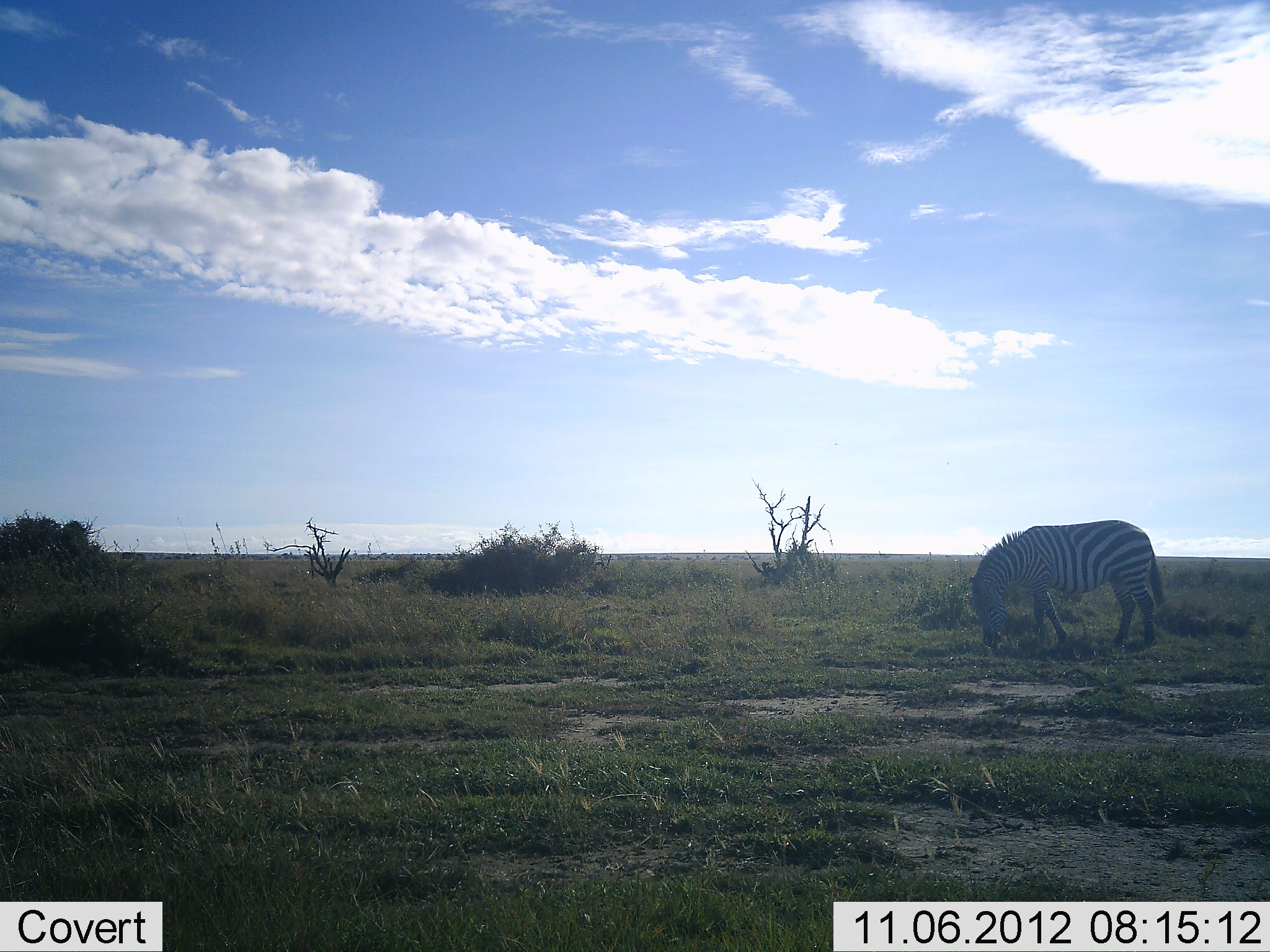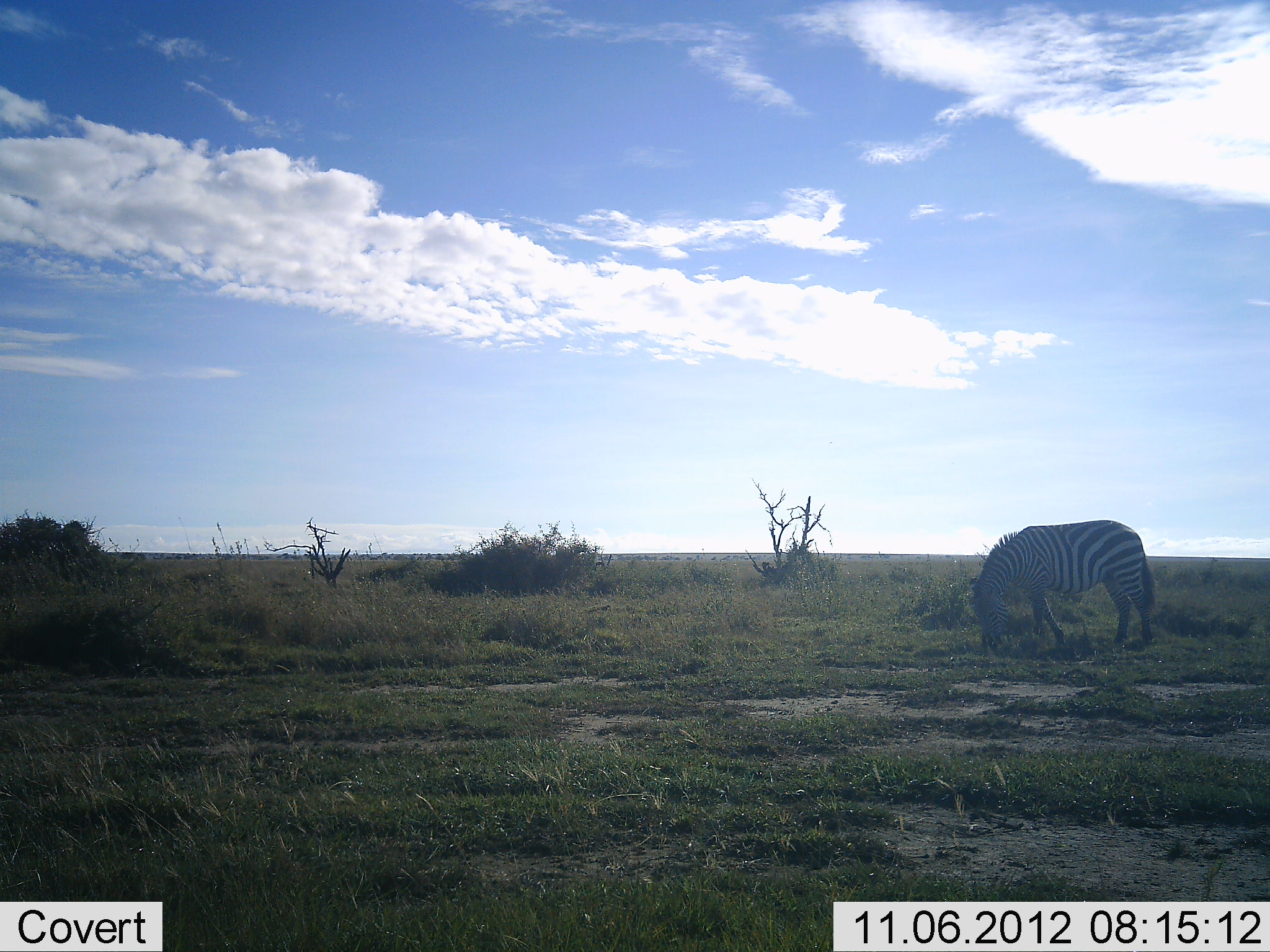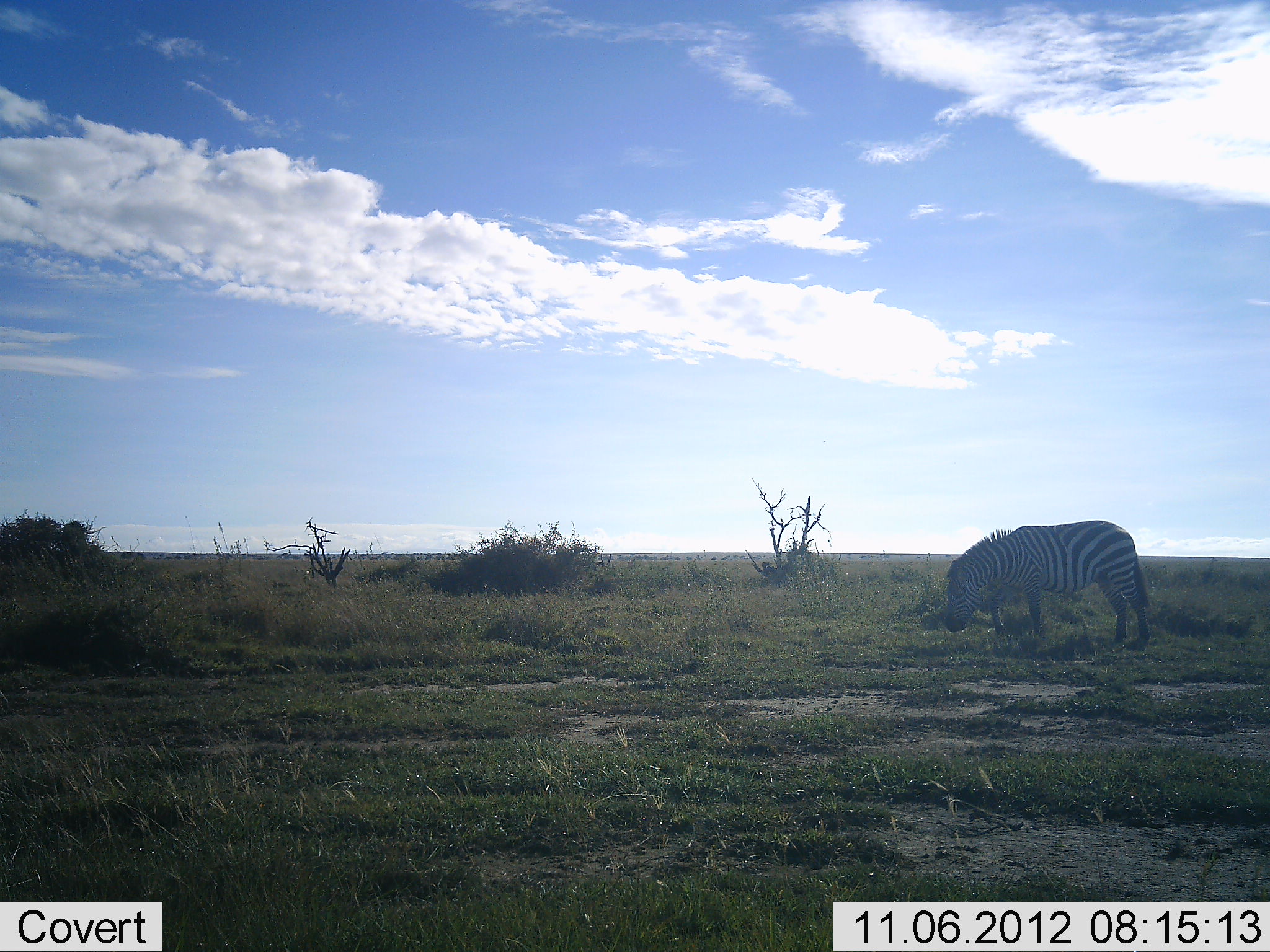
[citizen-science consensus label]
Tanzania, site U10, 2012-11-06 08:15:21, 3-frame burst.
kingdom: Animalia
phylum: Chordata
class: Mammalia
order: Perissodactyla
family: Equidae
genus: Equus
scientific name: Equus quagga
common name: plains zebra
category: zebra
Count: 1.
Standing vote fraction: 10%.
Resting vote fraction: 0%.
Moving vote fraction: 10%.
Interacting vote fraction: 0%.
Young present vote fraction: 0%.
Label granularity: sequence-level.